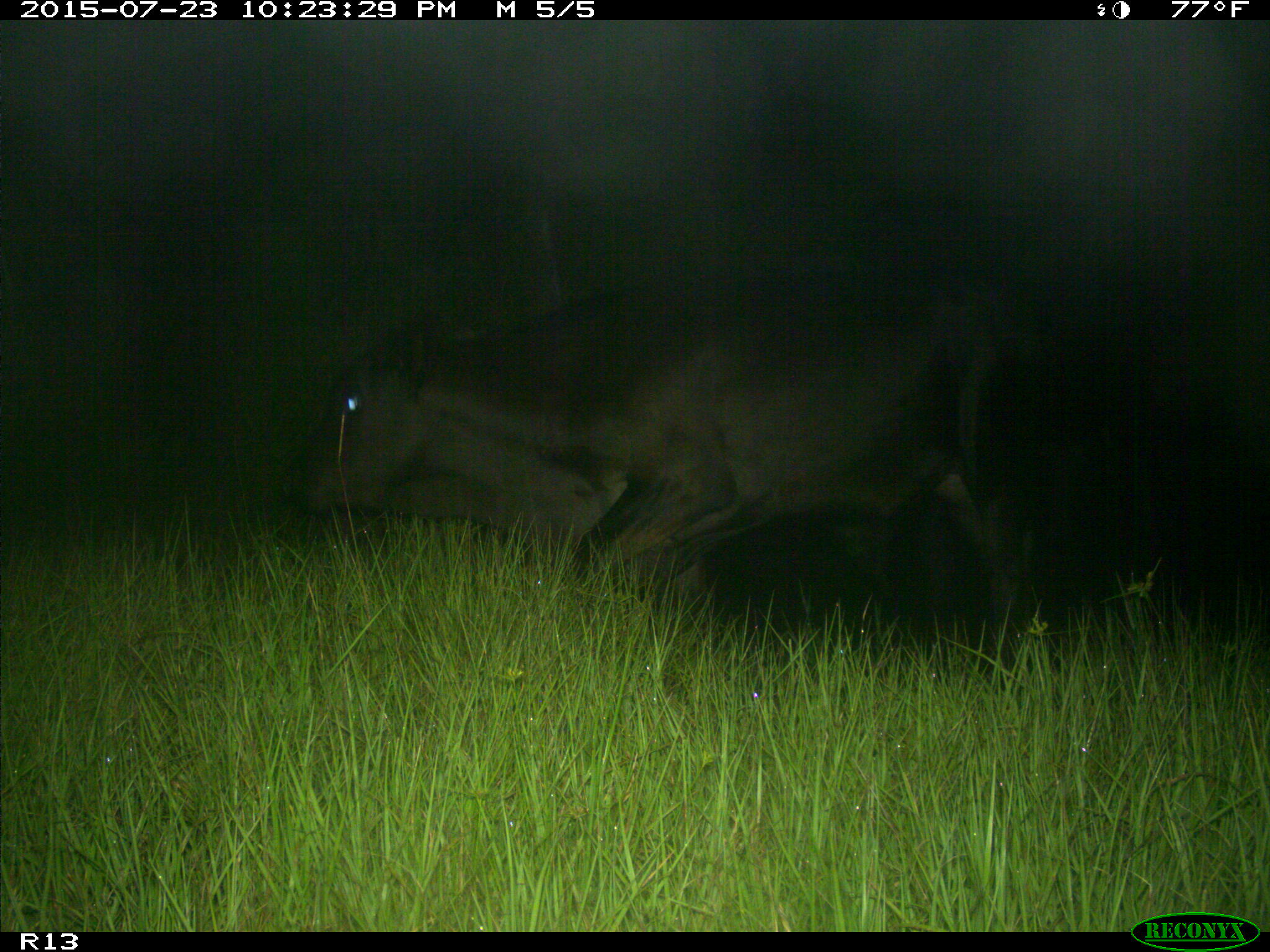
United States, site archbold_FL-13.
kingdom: Animalia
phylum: Chordata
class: Mammalia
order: Artiodactyla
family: Bovidae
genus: Bos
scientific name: Bos taurus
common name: domestic cow